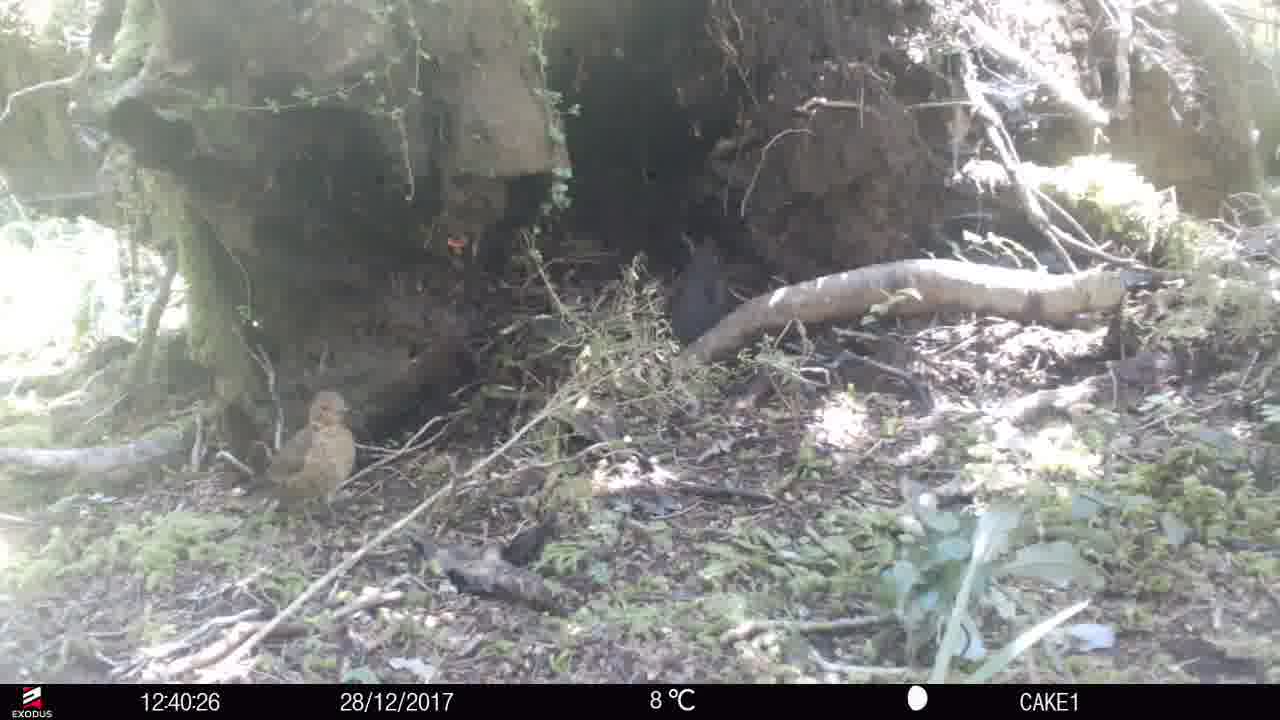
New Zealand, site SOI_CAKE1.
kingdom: Animalia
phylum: Chordata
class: Aves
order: Passeriformes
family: Turdidae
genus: Turdus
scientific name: Turdus merula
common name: eurasian blackbird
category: blackbird